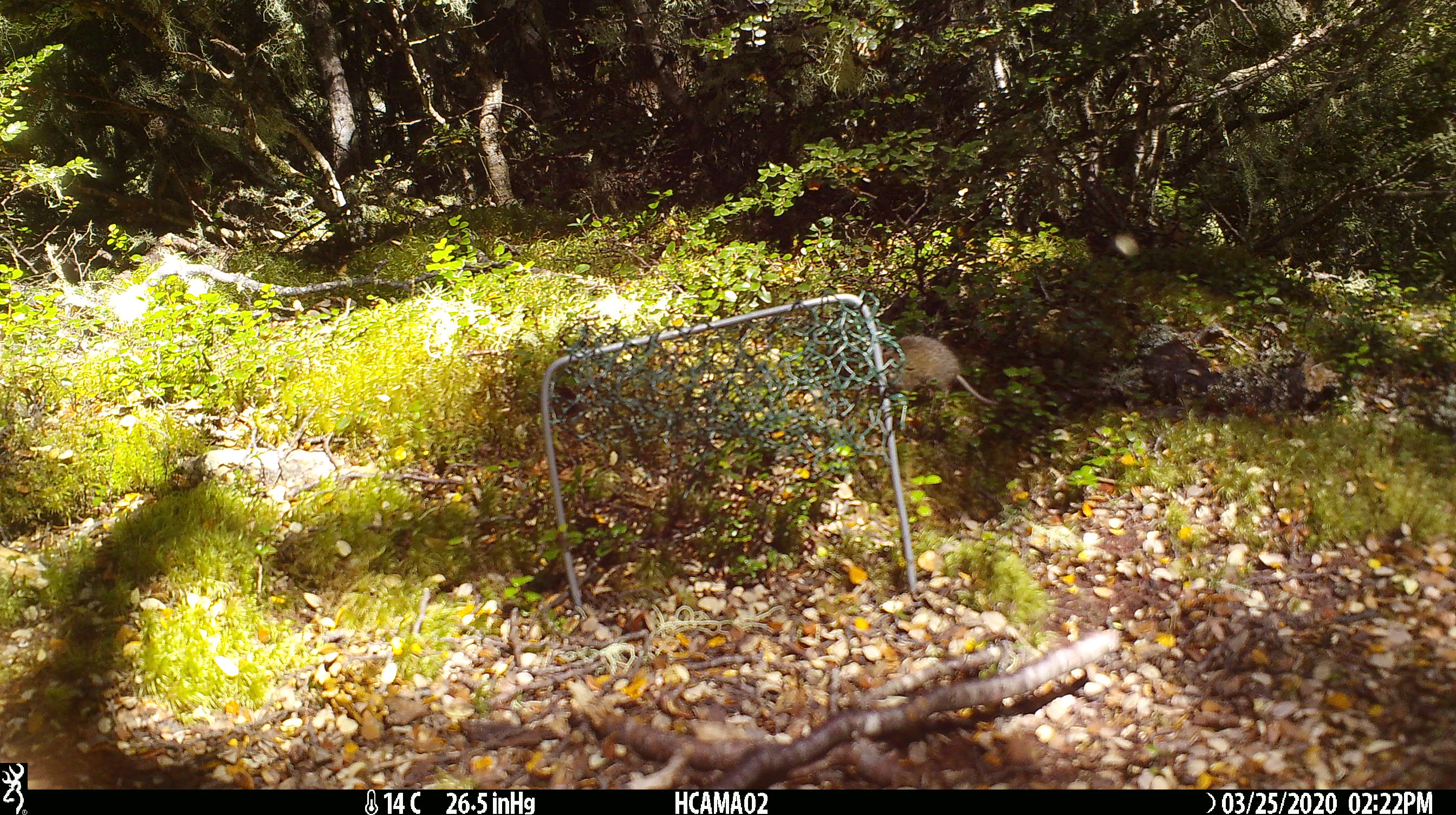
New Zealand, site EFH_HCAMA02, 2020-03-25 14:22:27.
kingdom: Animalia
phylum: Chordata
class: Mammalia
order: Rodentia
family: Muridae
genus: Mus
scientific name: Mus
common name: mouse